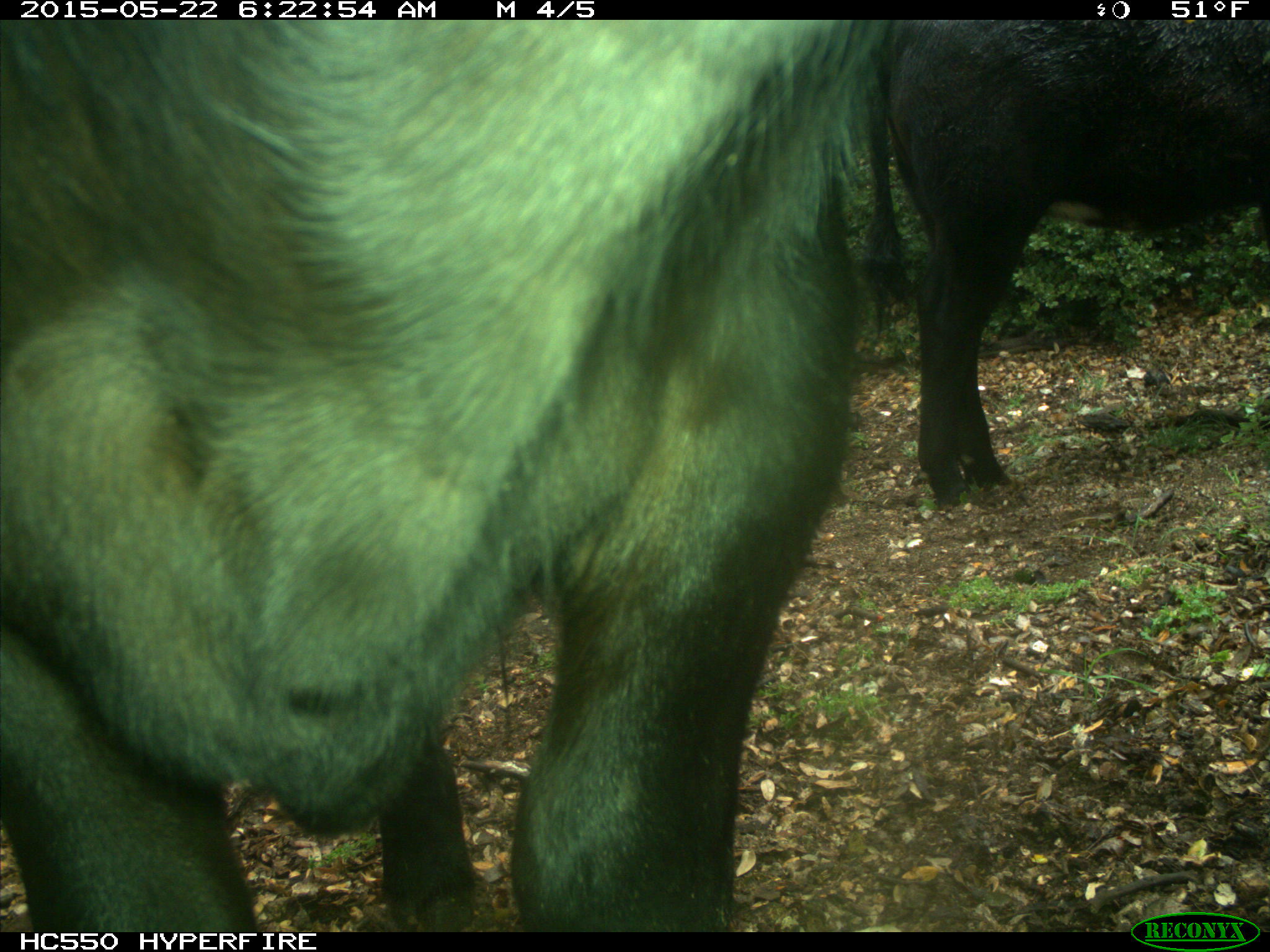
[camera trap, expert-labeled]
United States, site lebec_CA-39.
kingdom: Animalia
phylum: Chordata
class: Mammalia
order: Artiodactyla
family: Bovidae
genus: Bos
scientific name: Bos taurus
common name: domestic cow